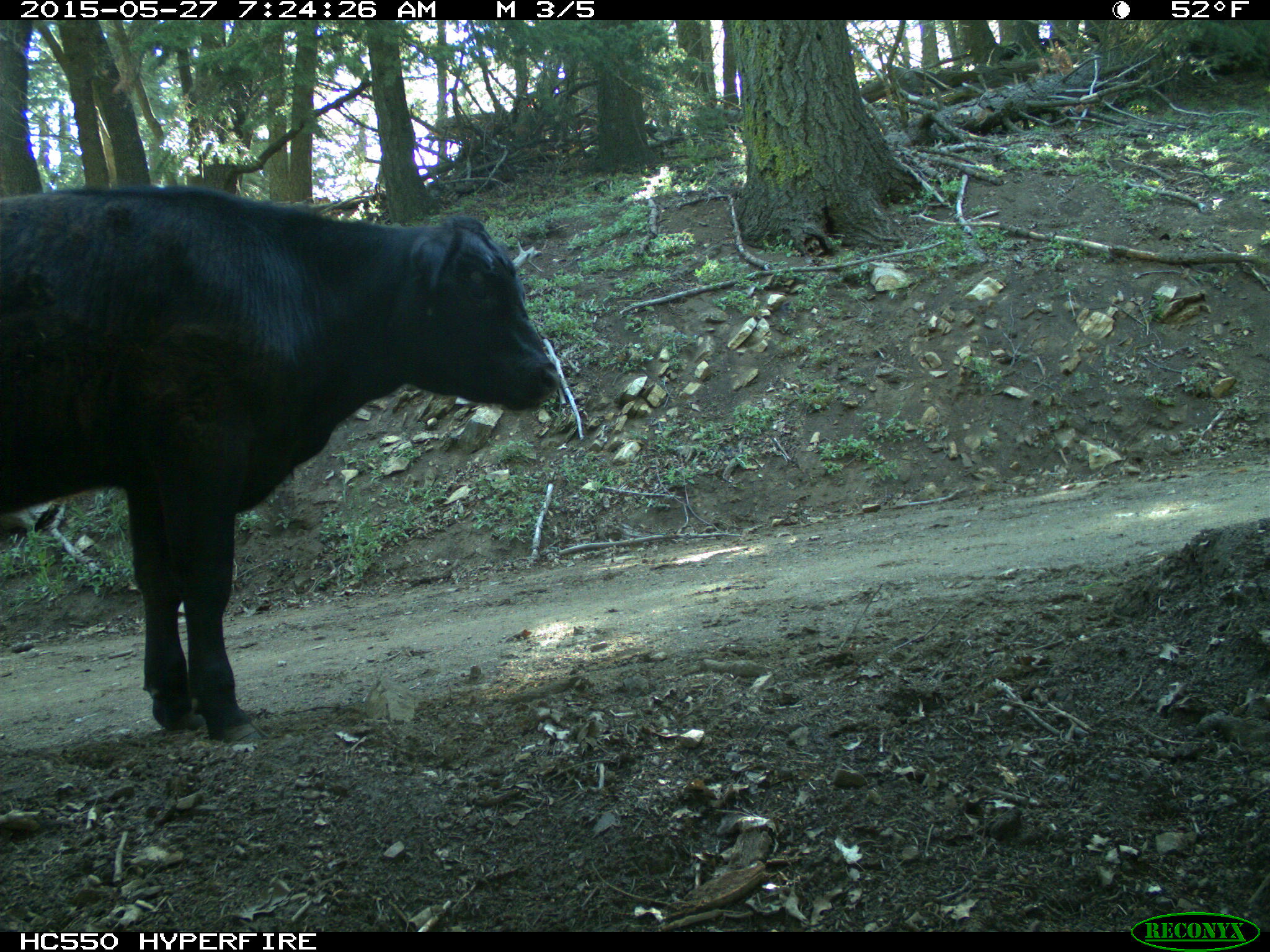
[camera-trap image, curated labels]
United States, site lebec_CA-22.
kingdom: Animalia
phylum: Chordata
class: Mammalia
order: Artiodactyla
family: Bovidae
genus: Bos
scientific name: Bos taurus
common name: domestic cow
Bos taurus (domestic cow).